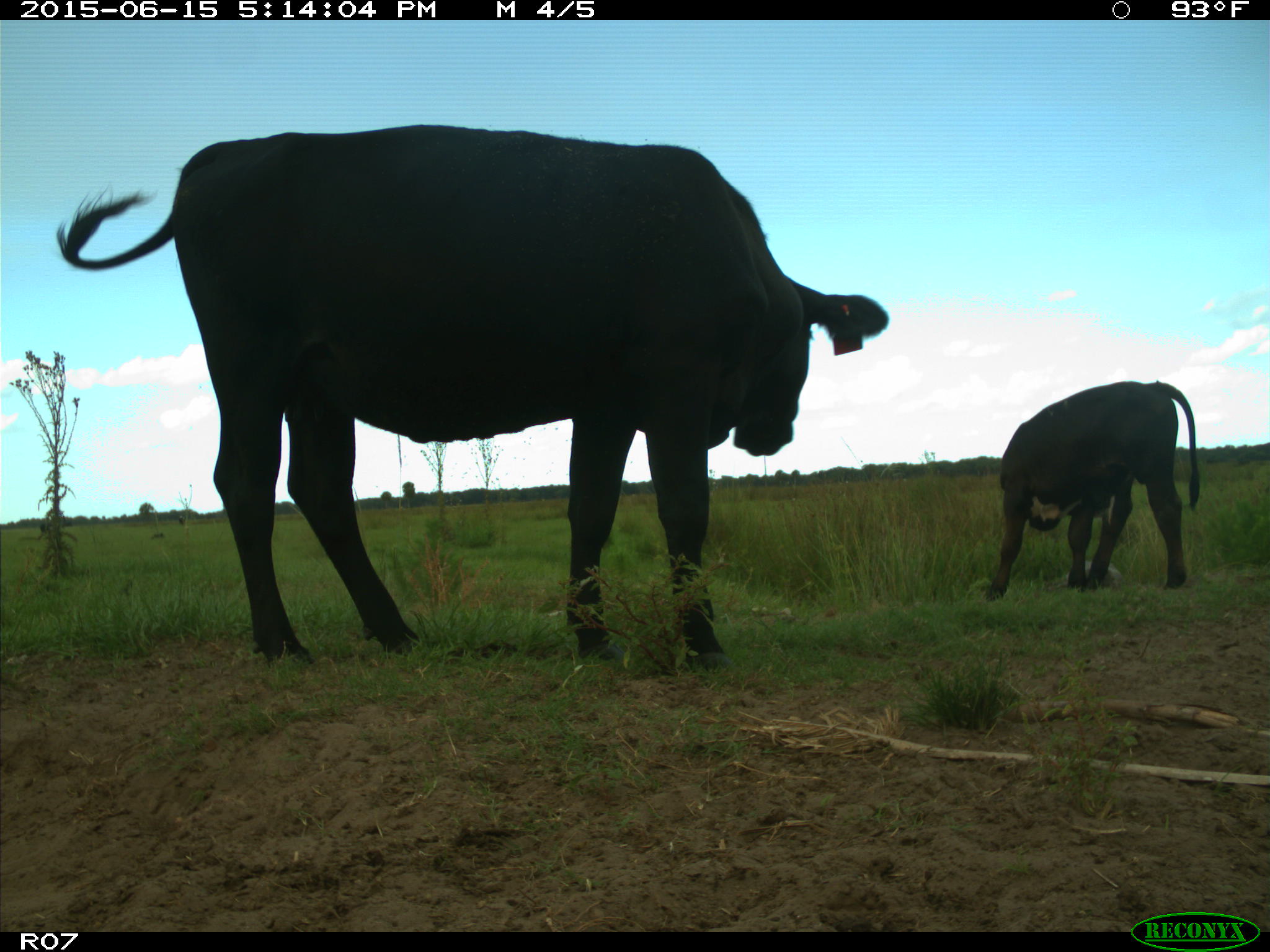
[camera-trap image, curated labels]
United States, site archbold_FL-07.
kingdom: Animalia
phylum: Chordata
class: Mammalia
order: Artiodactyla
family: Bovidae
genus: Bos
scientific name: Bos taurus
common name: domestic cow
Bos taurus (domestic cow).